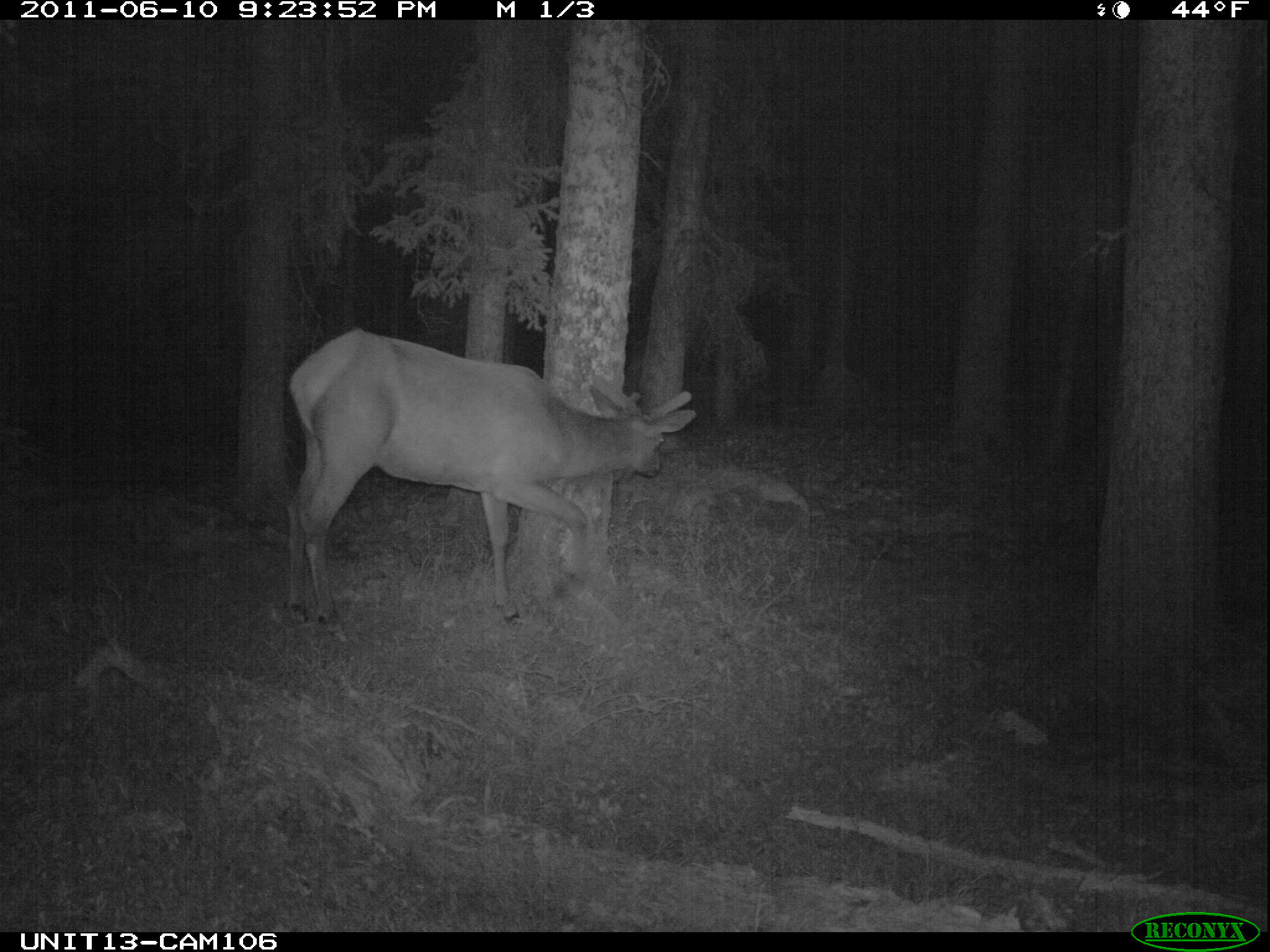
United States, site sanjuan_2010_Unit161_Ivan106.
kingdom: Animalia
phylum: Chordata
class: Mammalia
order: Artiodactyla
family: Cervidae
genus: Cervus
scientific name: Cervus elaphus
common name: red deer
Cervus elaphus (red deer).